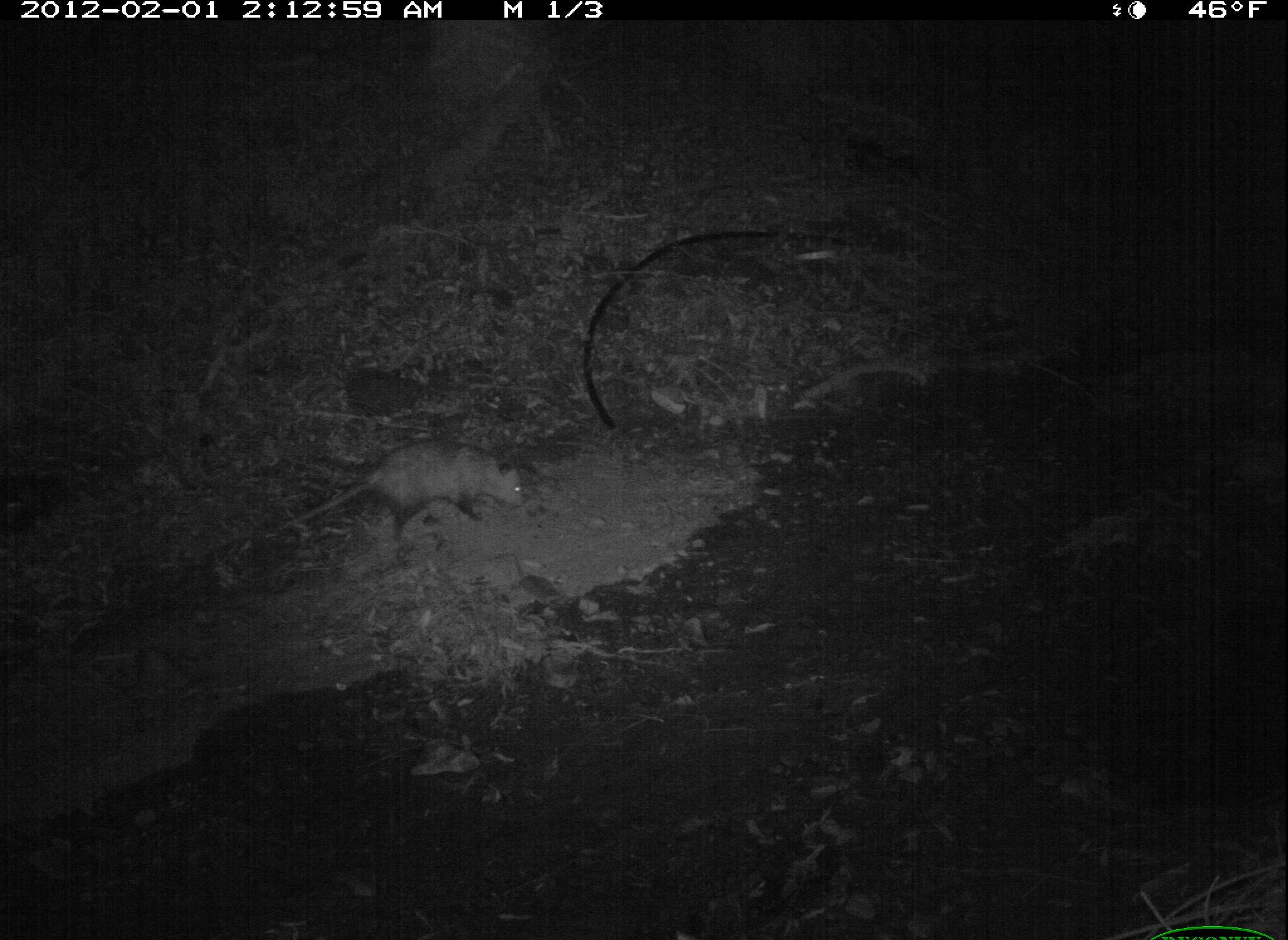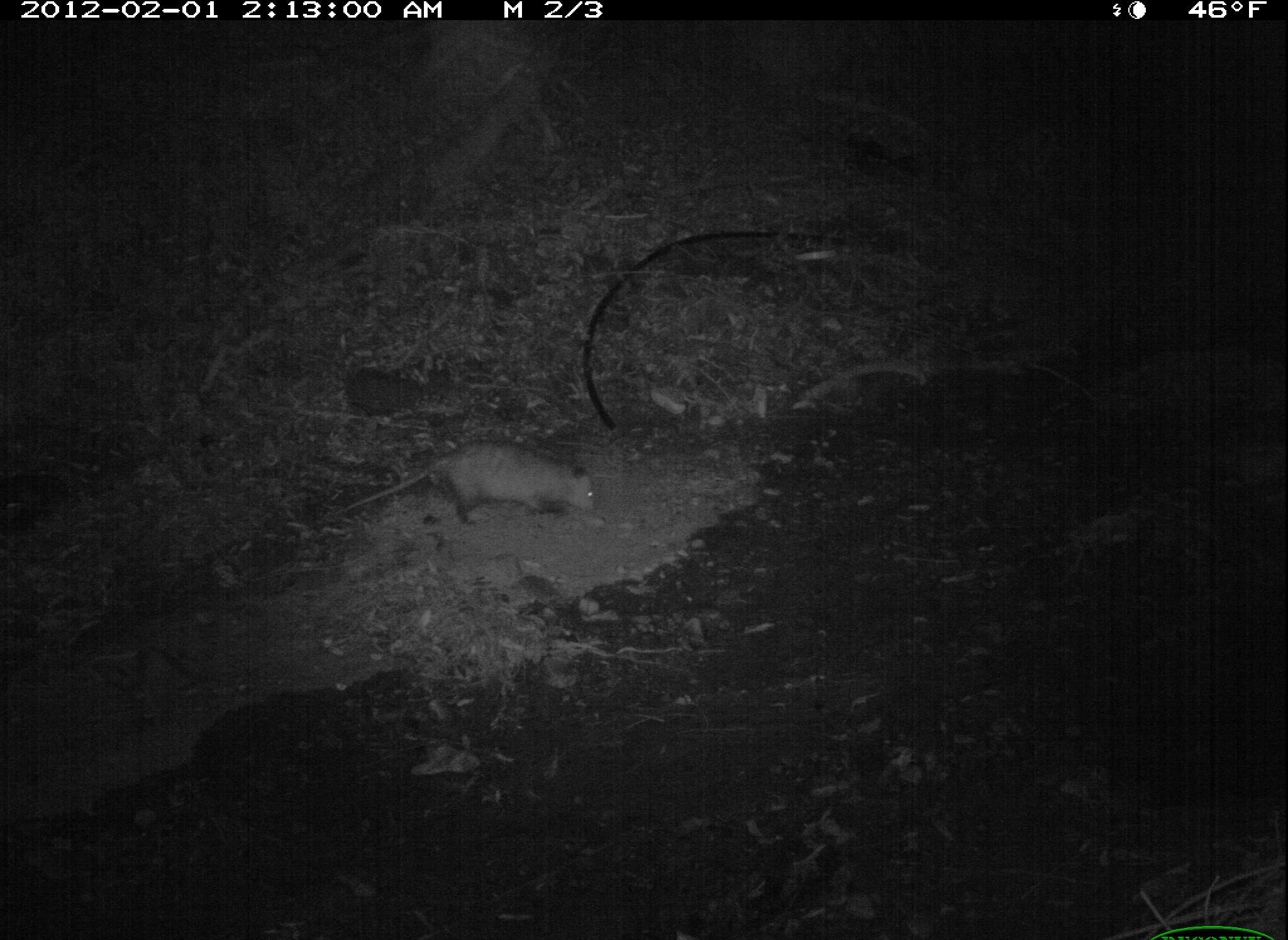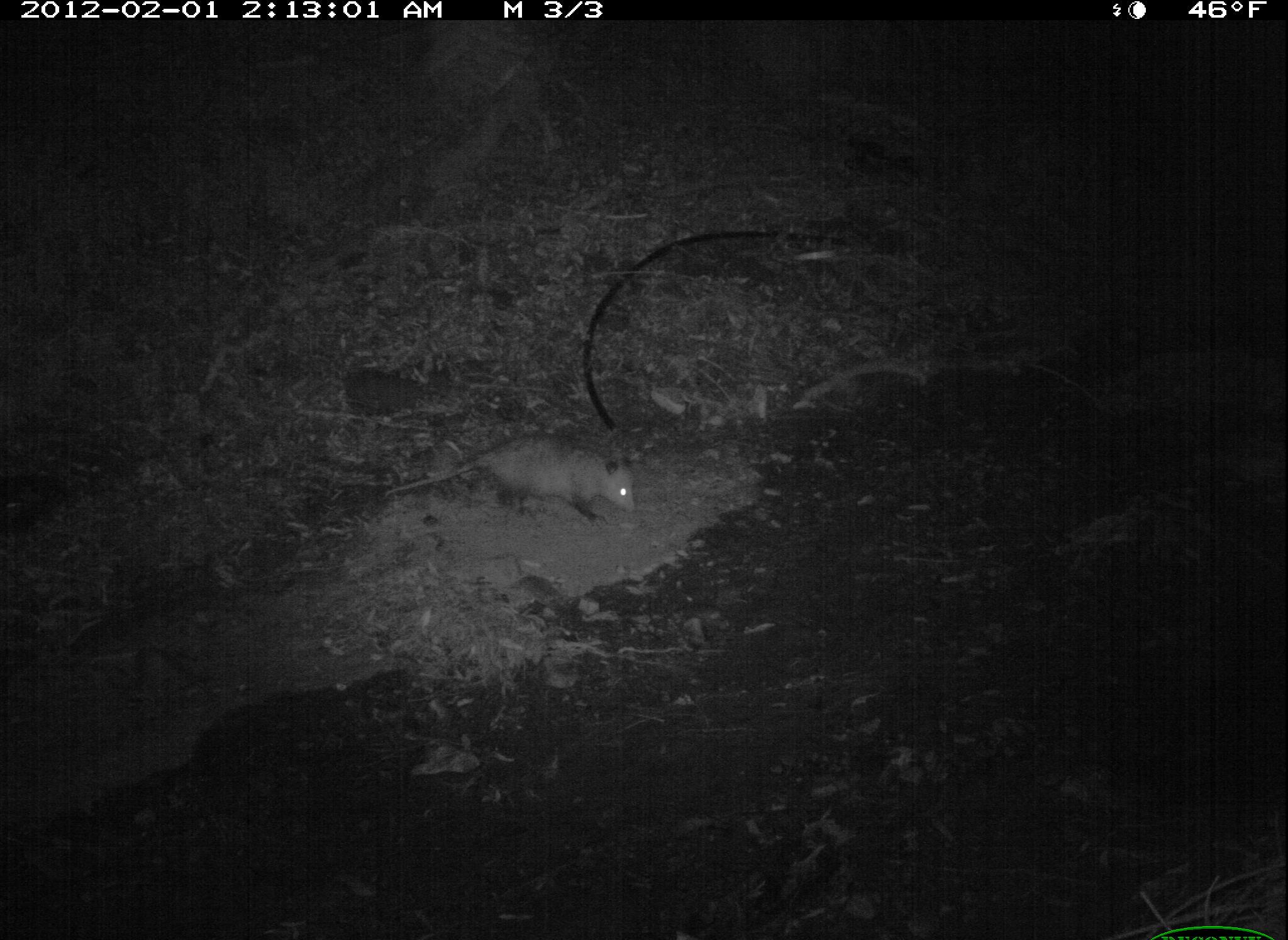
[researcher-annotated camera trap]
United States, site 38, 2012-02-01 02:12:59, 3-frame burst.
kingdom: Animalia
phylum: Chordata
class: Mammalia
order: Didelphimorphia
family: Didelphidae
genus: Didelphis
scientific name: Didelphis virginiana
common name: virginia opossum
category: opossum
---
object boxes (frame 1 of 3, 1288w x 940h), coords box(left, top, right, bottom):
opossum: box(275, 428, 539, 552)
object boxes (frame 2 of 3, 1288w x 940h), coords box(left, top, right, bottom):
opossum: box(319, 430, 621, 538)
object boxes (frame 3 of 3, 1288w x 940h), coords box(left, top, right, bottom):
opossum: box(382, 438, 650, 540)